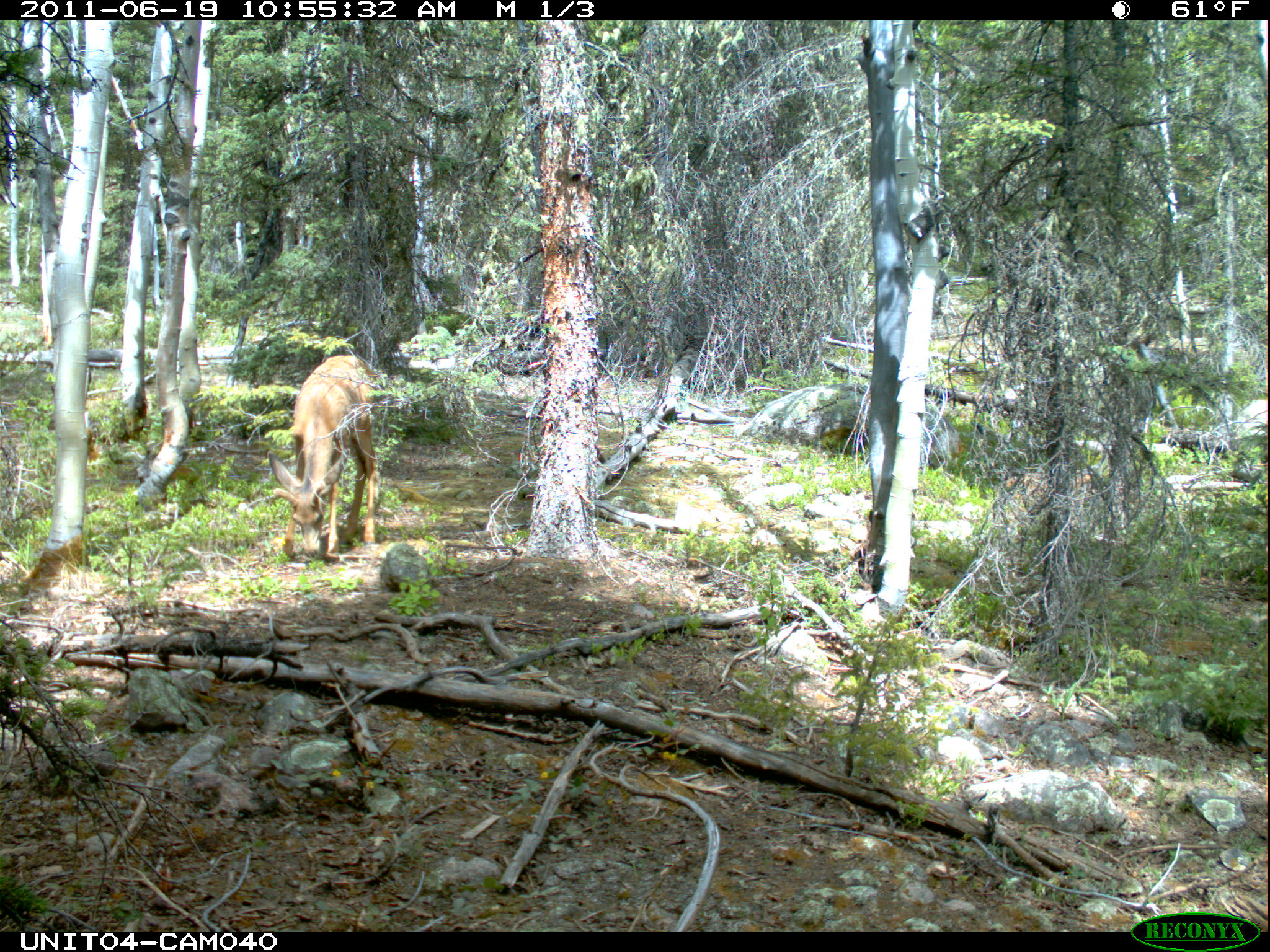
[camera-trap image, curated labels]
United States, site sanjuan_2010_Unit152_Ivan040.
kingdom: Animalia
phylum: Chordata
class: Mammalia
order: Artiodactyla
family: Cervidae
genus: Odocoileus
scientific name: Odocoileus hemionus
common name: mule deer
Odocoileus hemionus (mule deer).